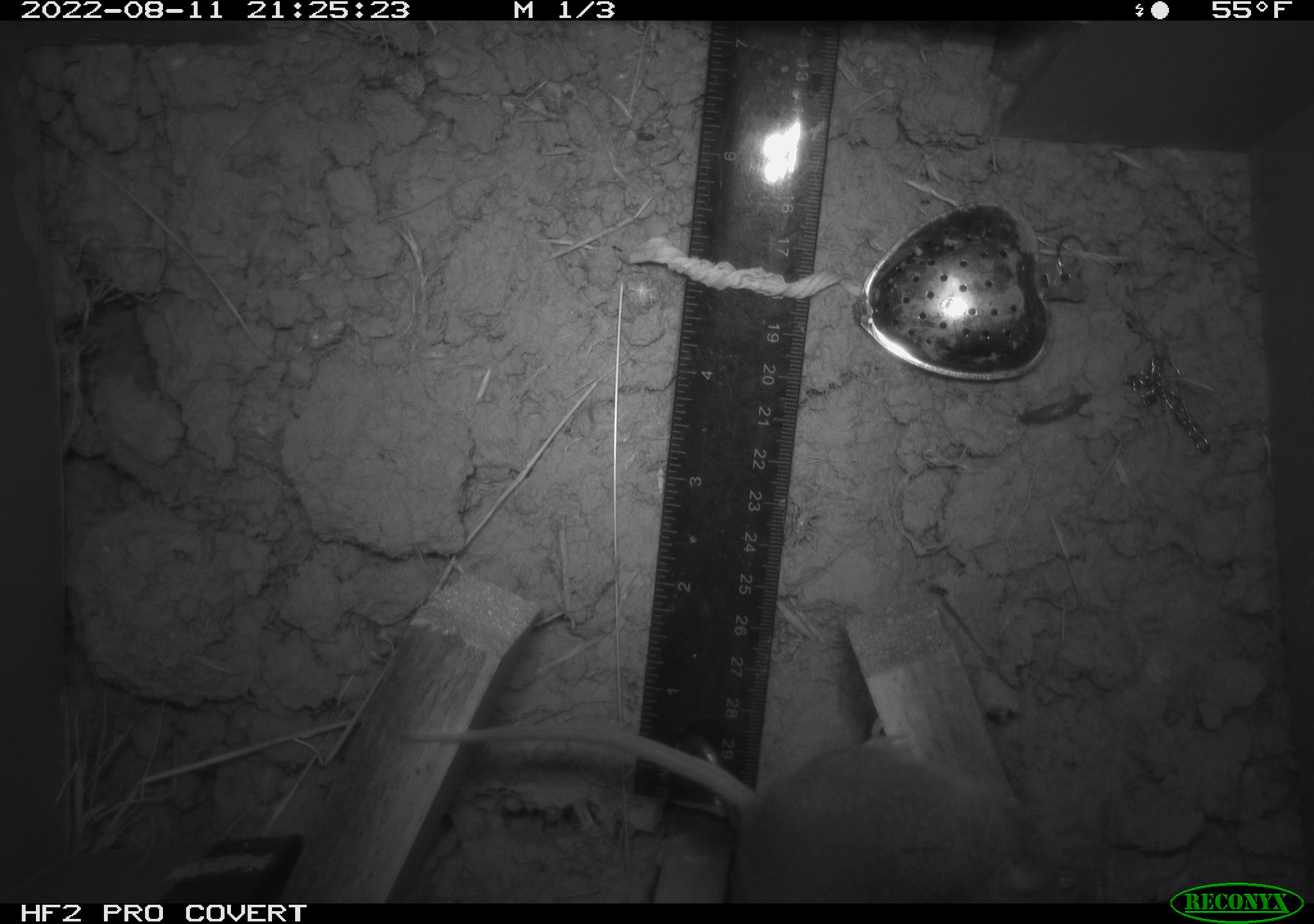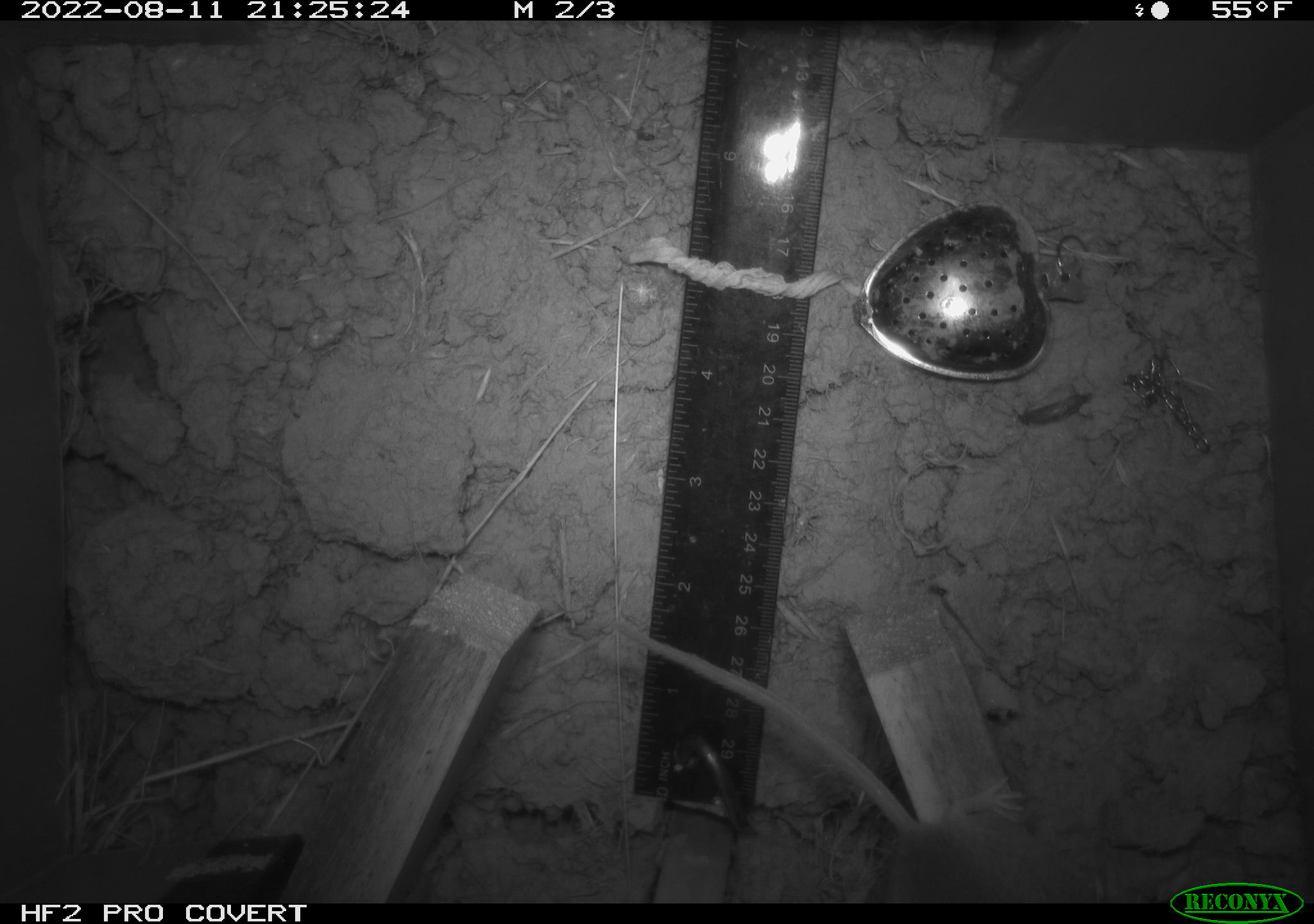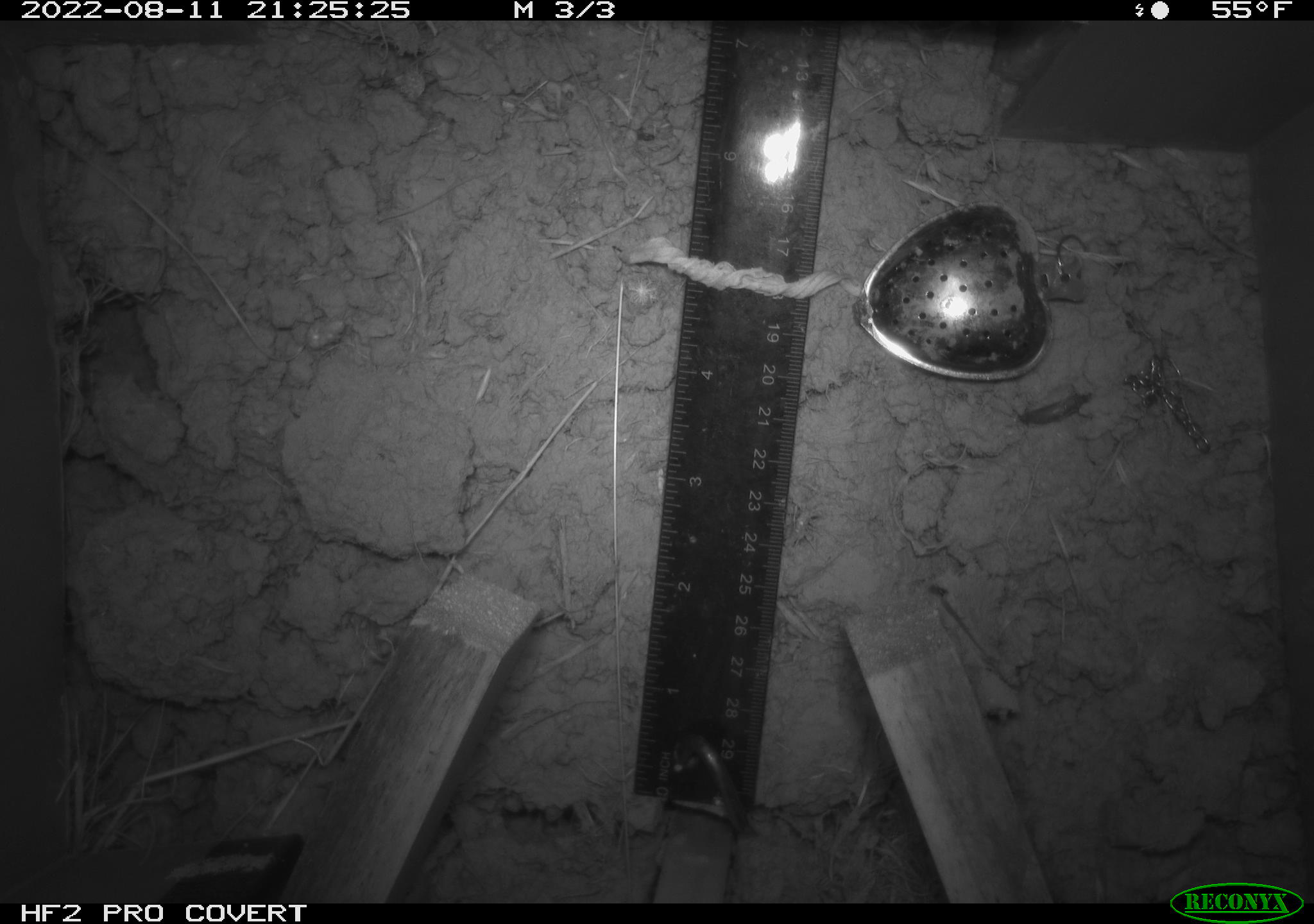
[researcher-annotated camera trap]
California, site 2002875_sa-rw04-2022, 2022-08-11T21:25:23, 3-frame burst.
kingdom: Animalia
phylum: Chordata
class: Mammalia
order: Rodentia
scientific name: Rodentia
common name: mouse species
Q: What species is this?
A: Mouse species (Rodentia).